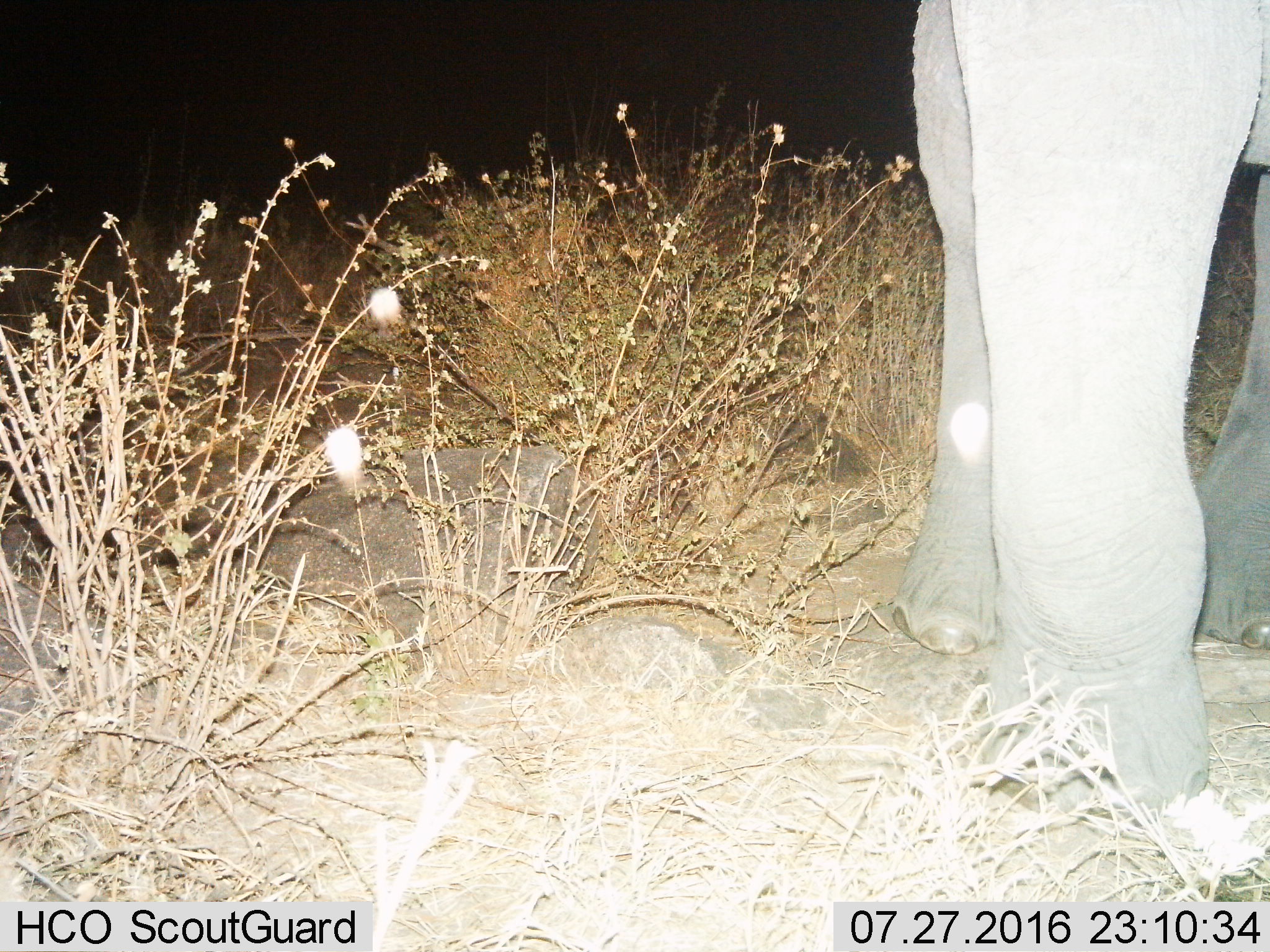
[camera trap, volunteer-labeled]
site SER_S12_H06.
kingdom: Animalia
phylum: Chordata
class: Mammalia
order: Proboscidea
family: Elephantidae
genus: Loxodonta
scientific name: Loxodonta africana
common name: african bush elephant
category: elephant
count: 1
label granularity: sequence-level